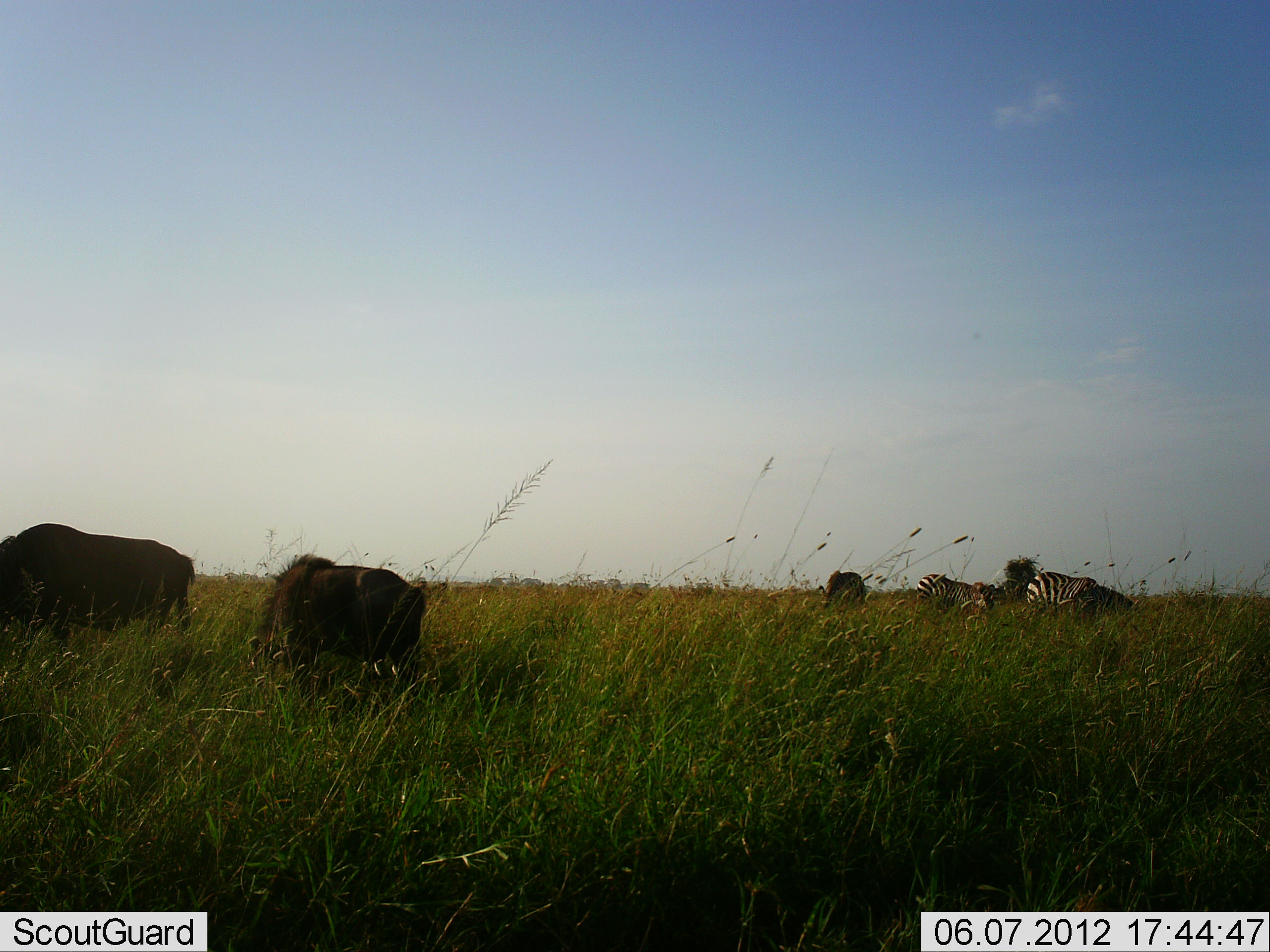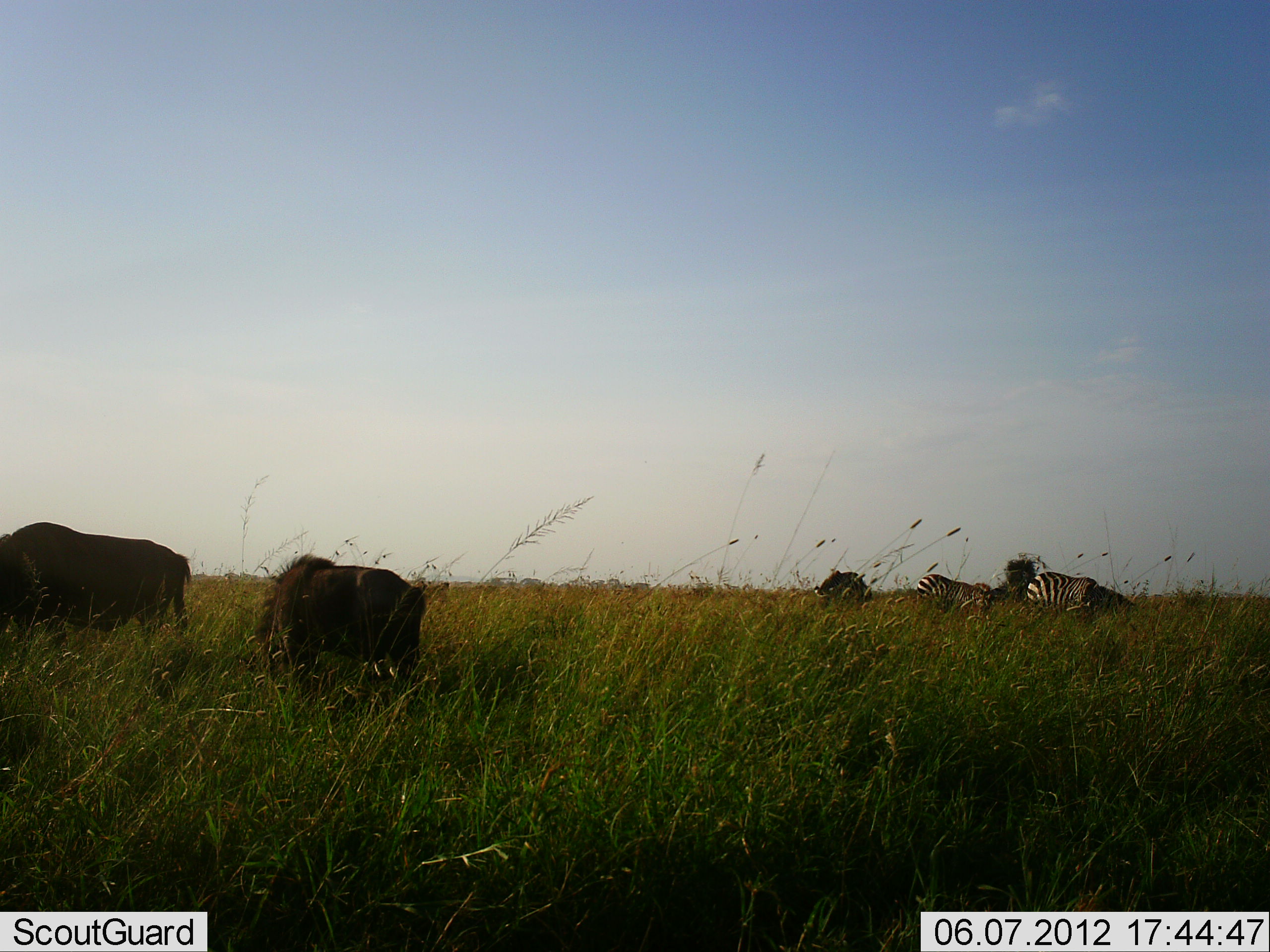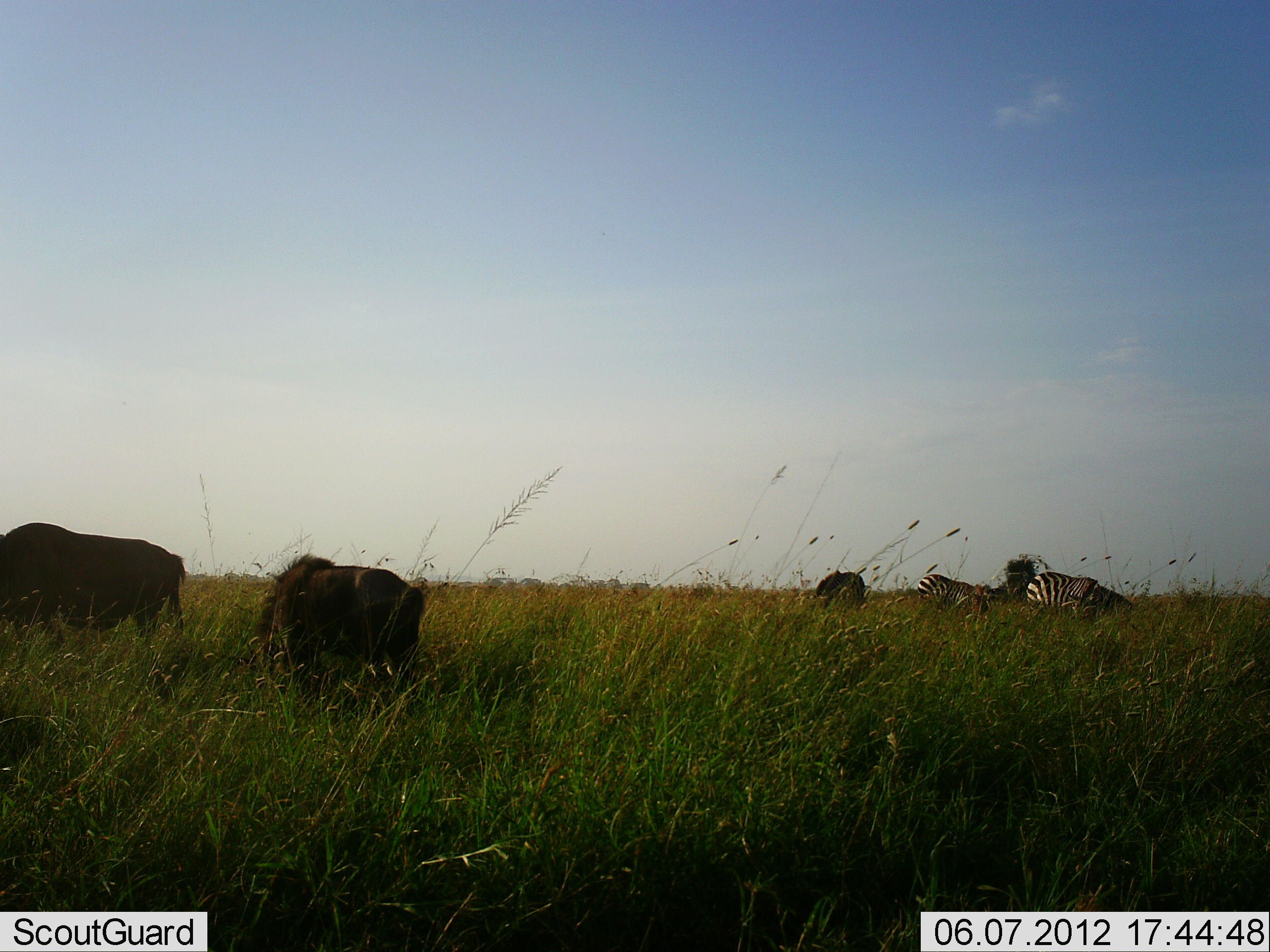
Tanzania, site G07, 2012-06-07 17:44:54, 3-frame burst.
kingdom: Animalia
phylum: Chordata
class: Mammalia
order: Artiodactyla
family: Bovidae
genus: Connochaetes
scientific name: Connochaetes taurinus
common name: blue wildebeest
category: wildebeest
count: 3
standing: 0%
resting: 0%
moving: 0%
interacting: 0%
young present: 0%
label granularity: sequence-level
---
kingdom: Animalia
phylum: Chordata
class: Mammalia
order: Perissodactyla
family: Equidae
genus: Equus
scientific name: Equus quagga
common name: plains zebra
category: zebra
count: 2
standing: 25%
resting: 0%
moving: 0%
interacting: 0%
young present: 0%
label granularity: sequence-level